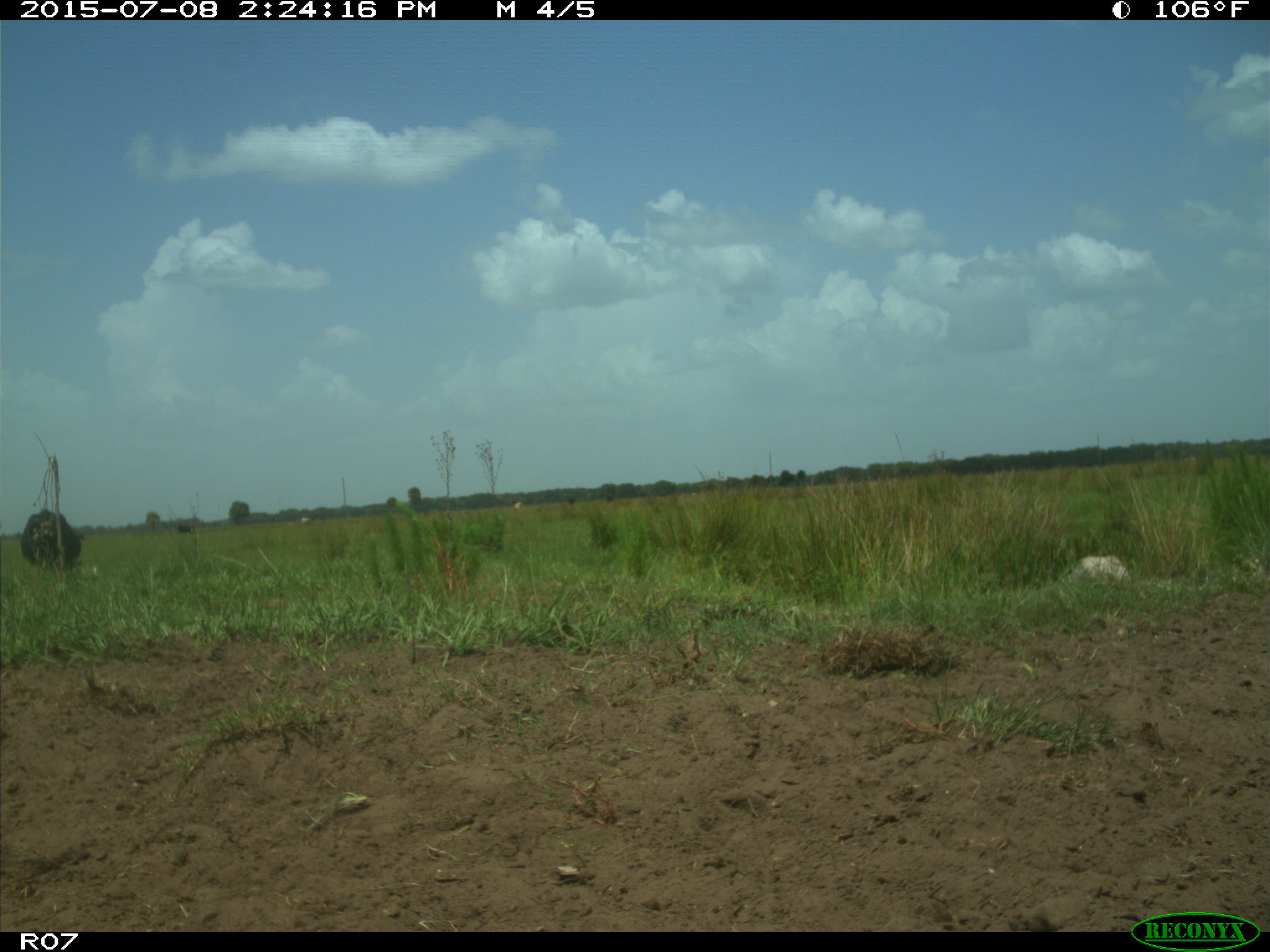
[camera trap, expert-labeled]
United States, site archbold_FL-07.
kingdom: Animalia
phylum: Chordata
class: Mammalia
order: Artiodactyla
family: Bovidae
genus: Bos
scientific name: Bos taurus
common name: domestic cow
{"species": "Bos taurus (domestic cow)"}